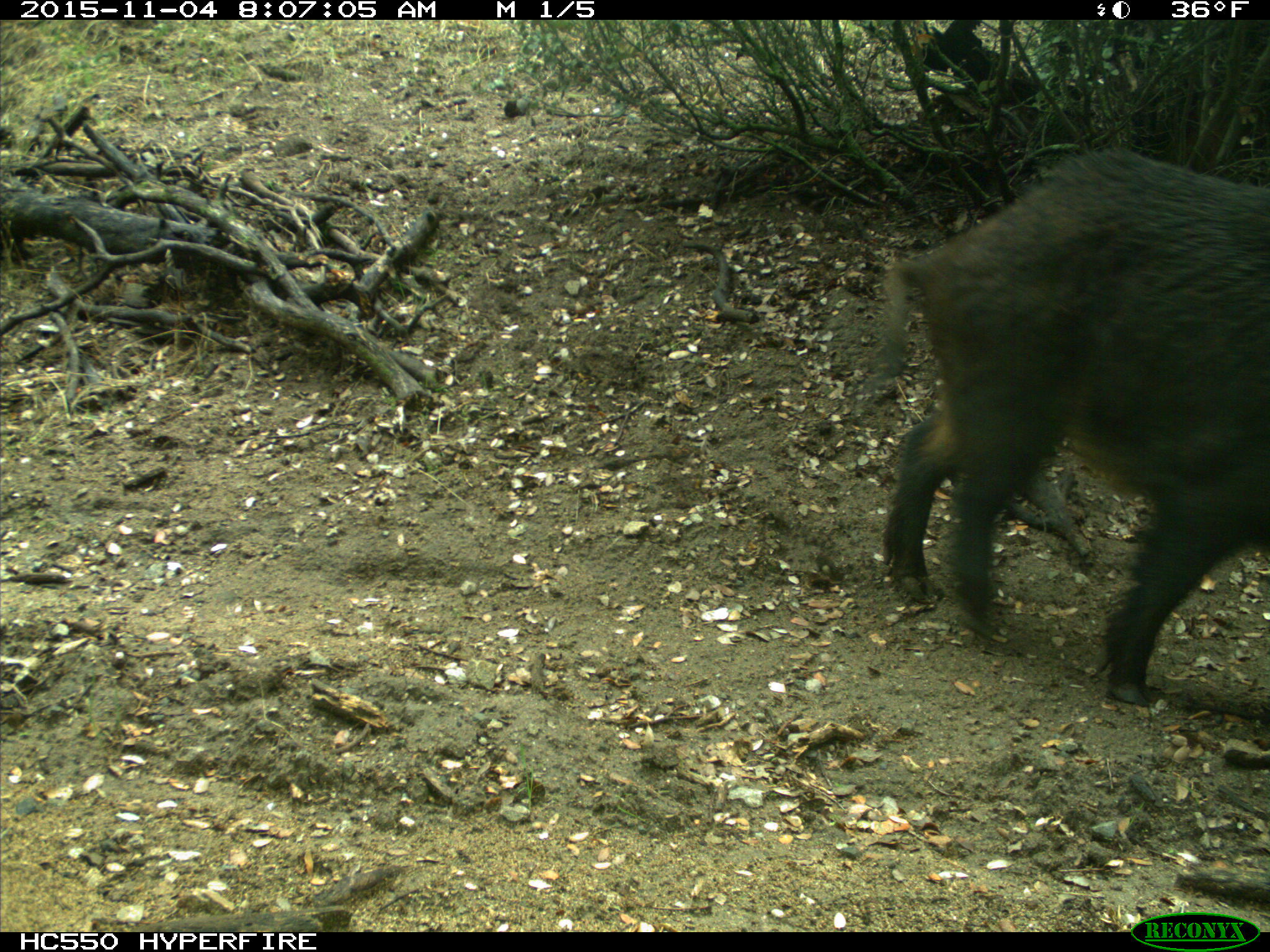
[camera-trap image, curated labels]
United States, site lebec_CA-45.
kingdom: Animalia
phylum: Chordata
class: Mammalia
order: Artiodactyla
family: Suidae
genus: Sus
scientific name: Sus scrofa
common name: wild boar